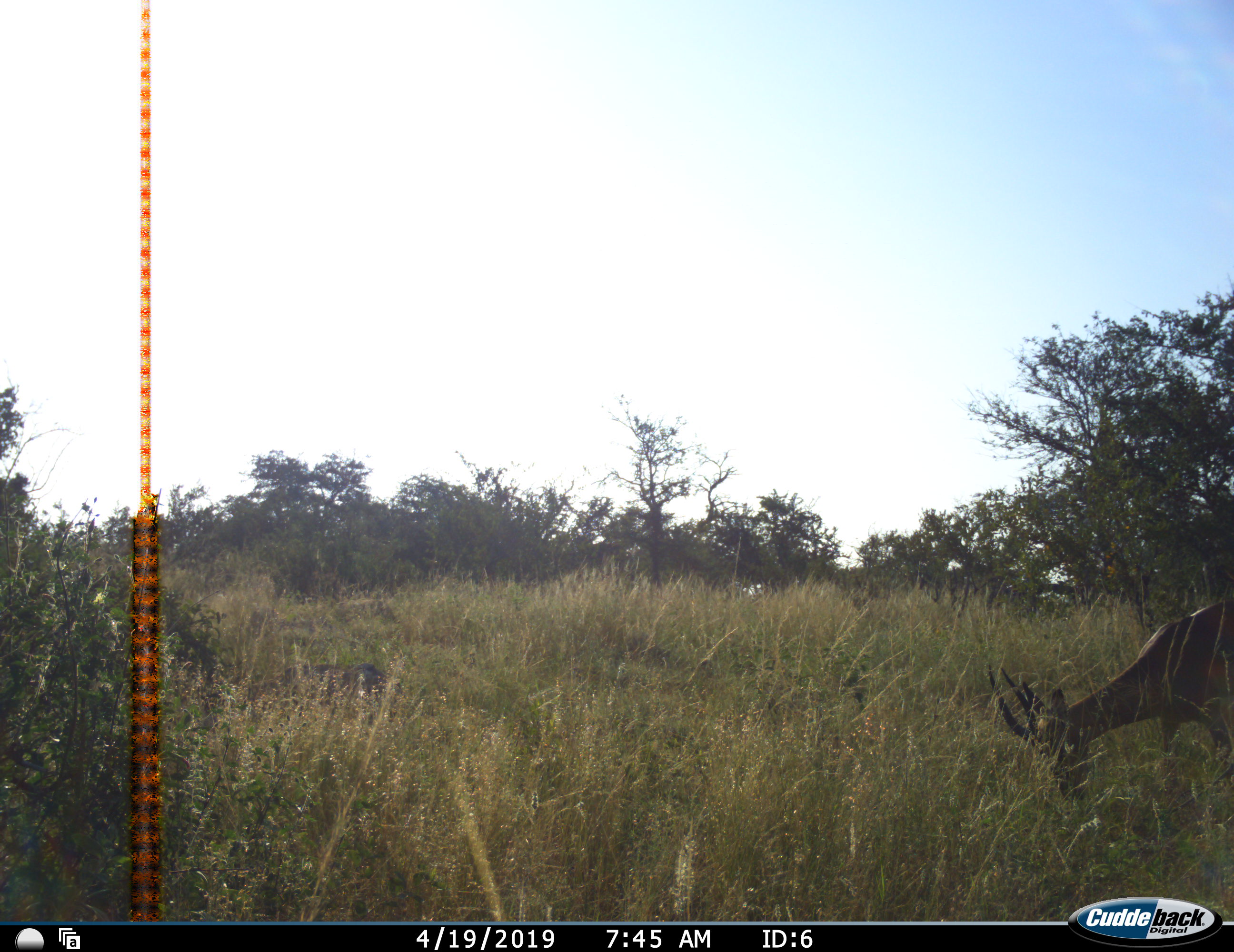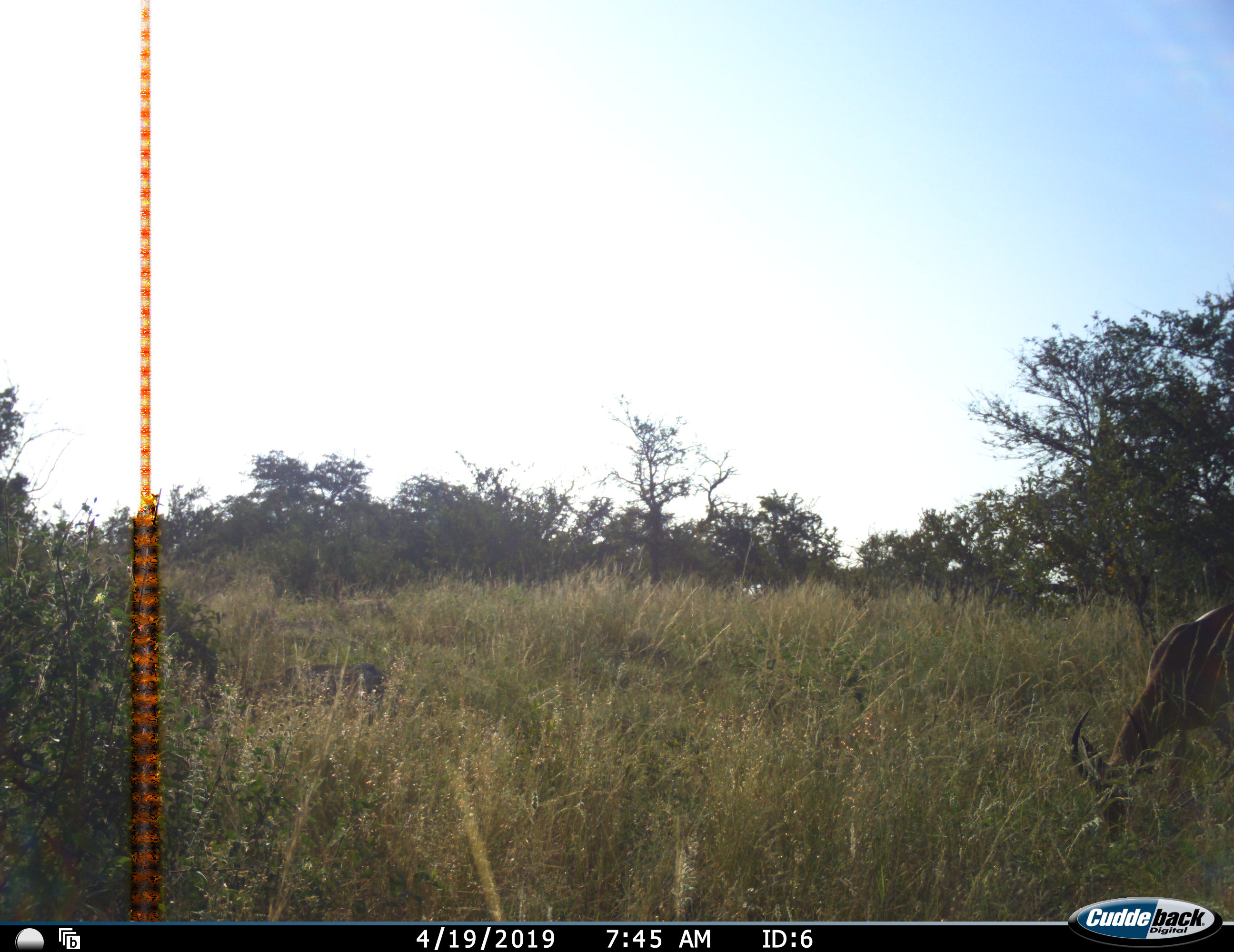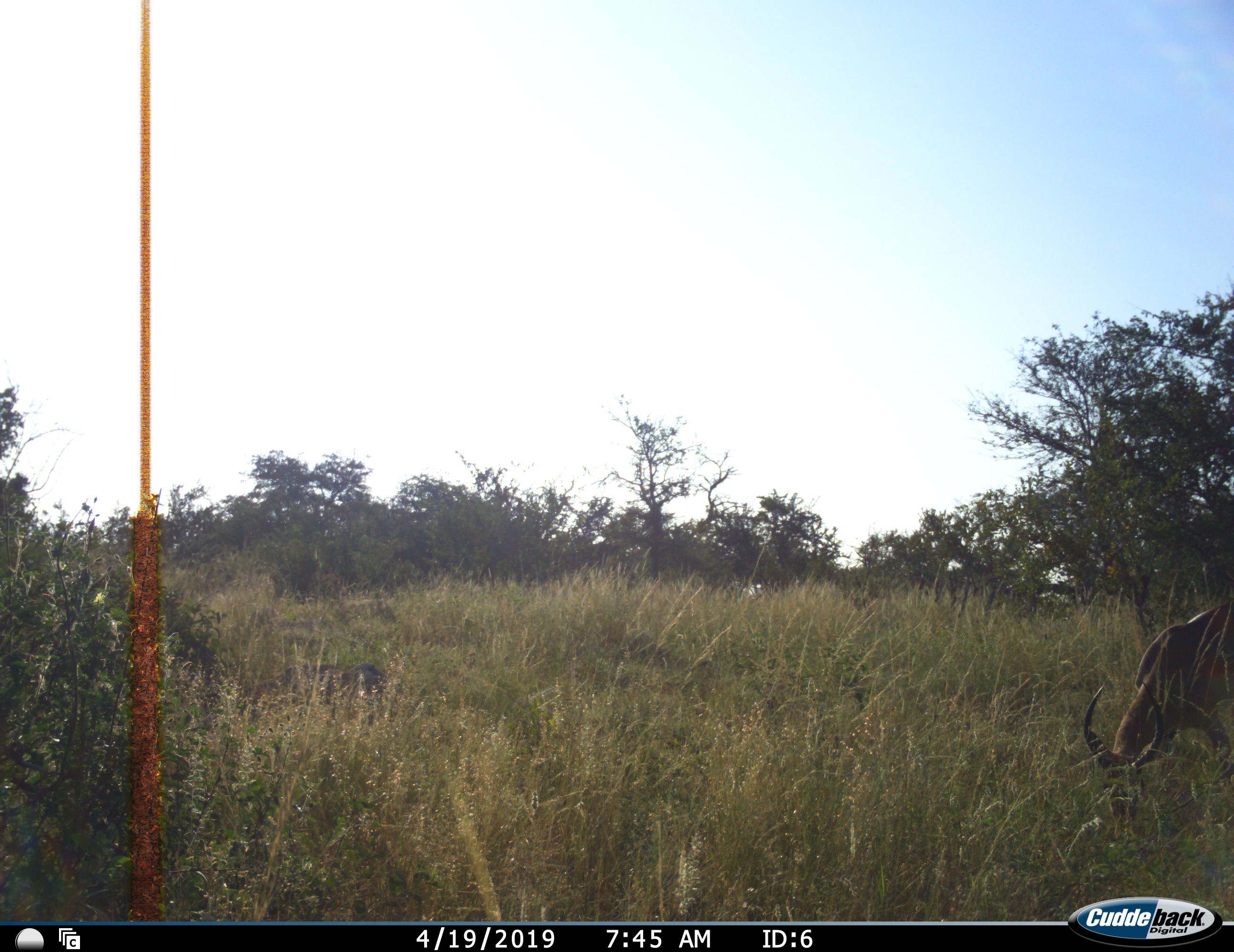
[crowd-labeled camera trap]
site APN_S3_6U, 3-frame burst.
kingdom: Animalia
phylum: Chordata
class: Mammalia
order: Artiodactyla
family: Bovidae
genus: Aepyceros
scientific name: Aepyceros melampus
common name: impala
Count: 1.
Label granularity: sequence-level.